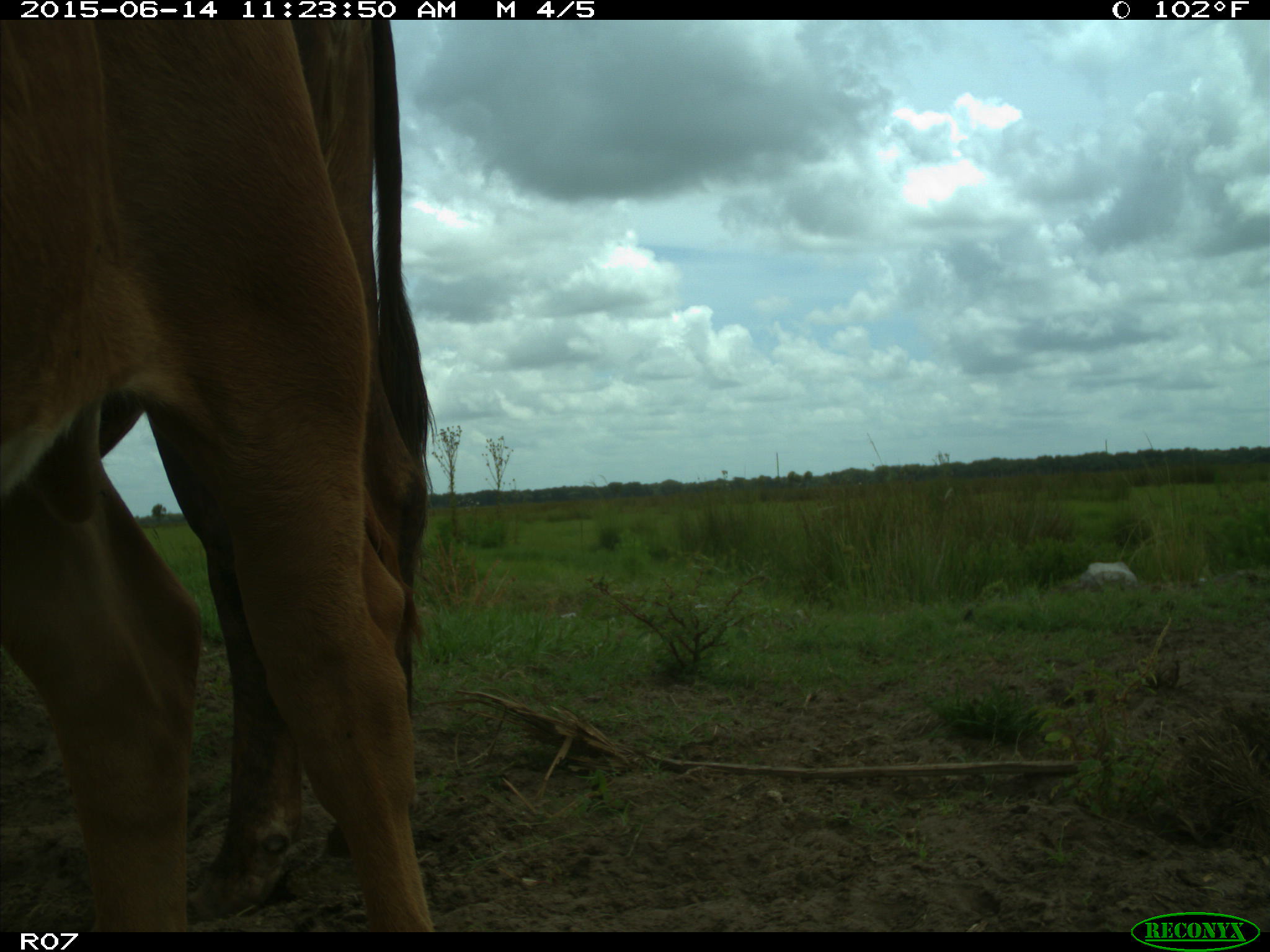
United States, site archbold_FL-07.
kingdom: Animalia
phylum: Chordata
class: Mammalia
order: Artiodactyla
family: Bovidae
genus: Bos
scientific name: Bos taurus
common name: domestic cow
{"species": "Bos taurus (domestic cow)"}